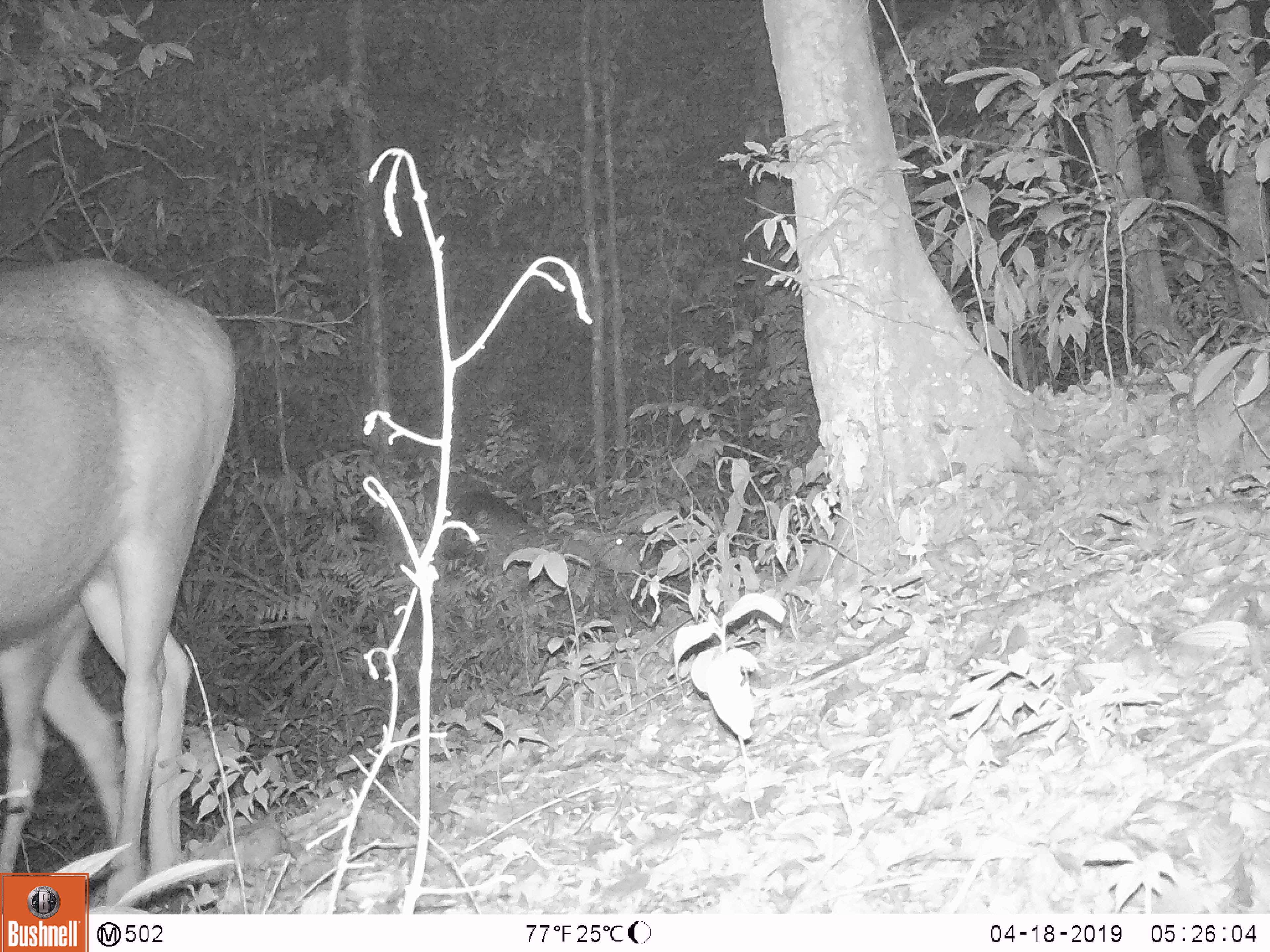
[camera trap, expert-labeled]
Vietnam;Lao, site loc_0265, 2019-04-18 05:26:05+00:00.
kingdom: Animalia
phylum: Chordata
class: Mammalia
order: Artiodactyla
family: Cervidae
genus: Rusa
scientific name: Rusa unicolor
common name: sambar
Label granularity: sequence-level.